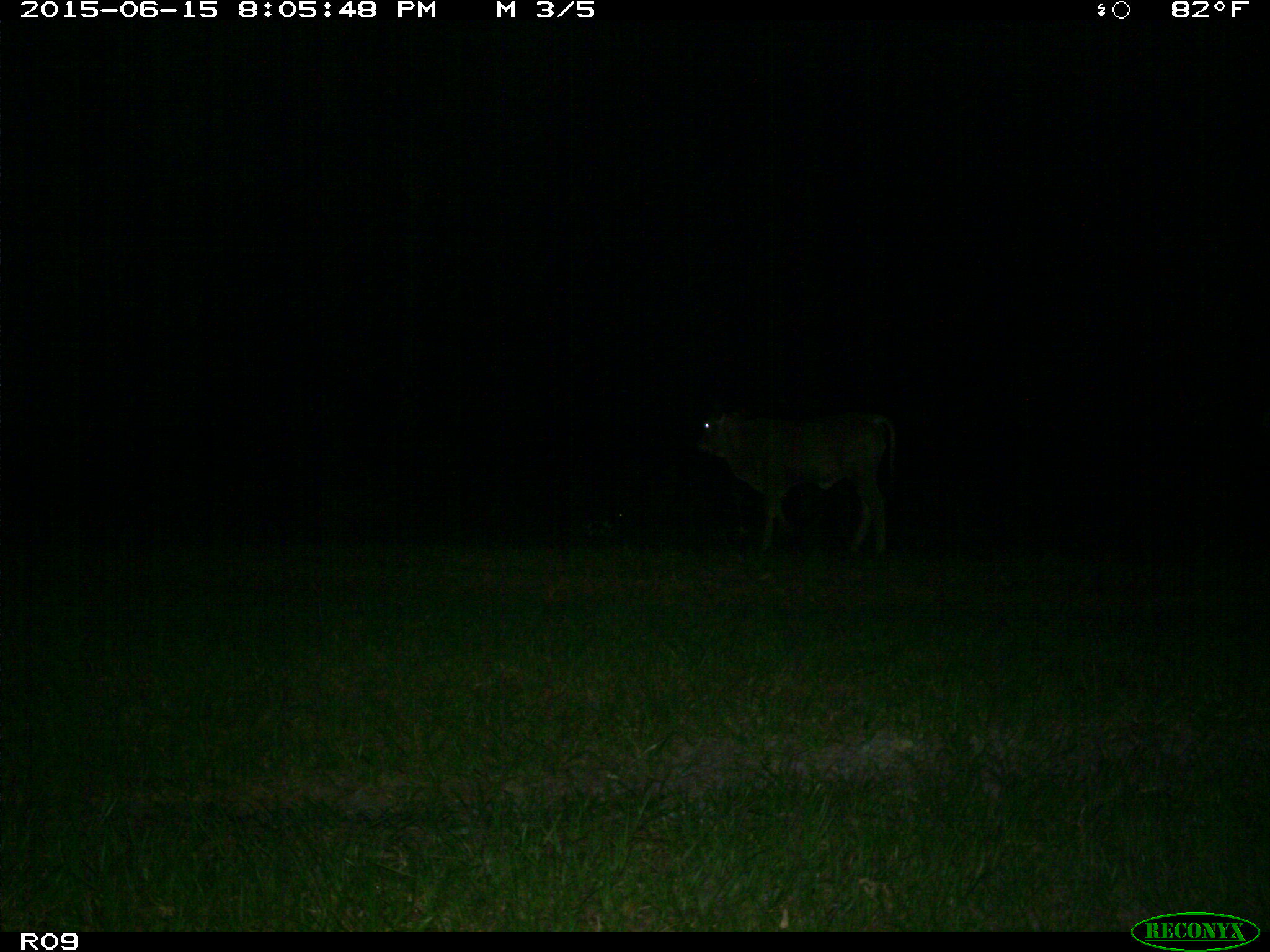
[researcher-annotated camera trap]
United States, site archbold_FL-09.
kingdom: Animalia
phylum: Chordata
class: Mammalia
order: Artiodactyla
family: Bovidae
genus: Bos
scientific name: Bos taurus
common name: domestic cow